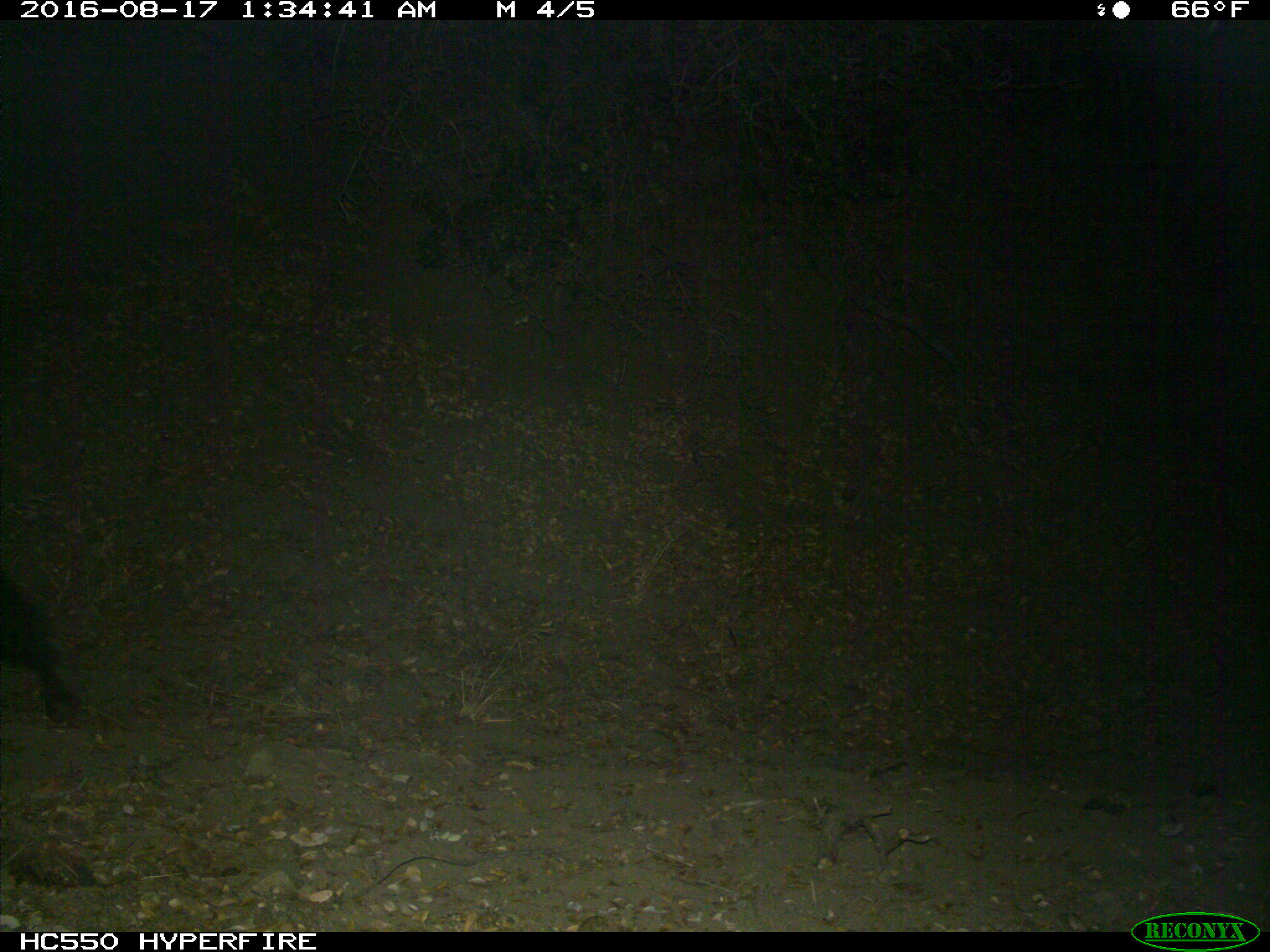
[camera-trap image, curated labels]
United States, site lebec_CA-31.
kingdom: Animalia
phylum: Chordata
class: Mammalia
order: Carnivora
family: Ursidae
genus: Ursus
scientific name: Ursus americanus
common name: american black bear